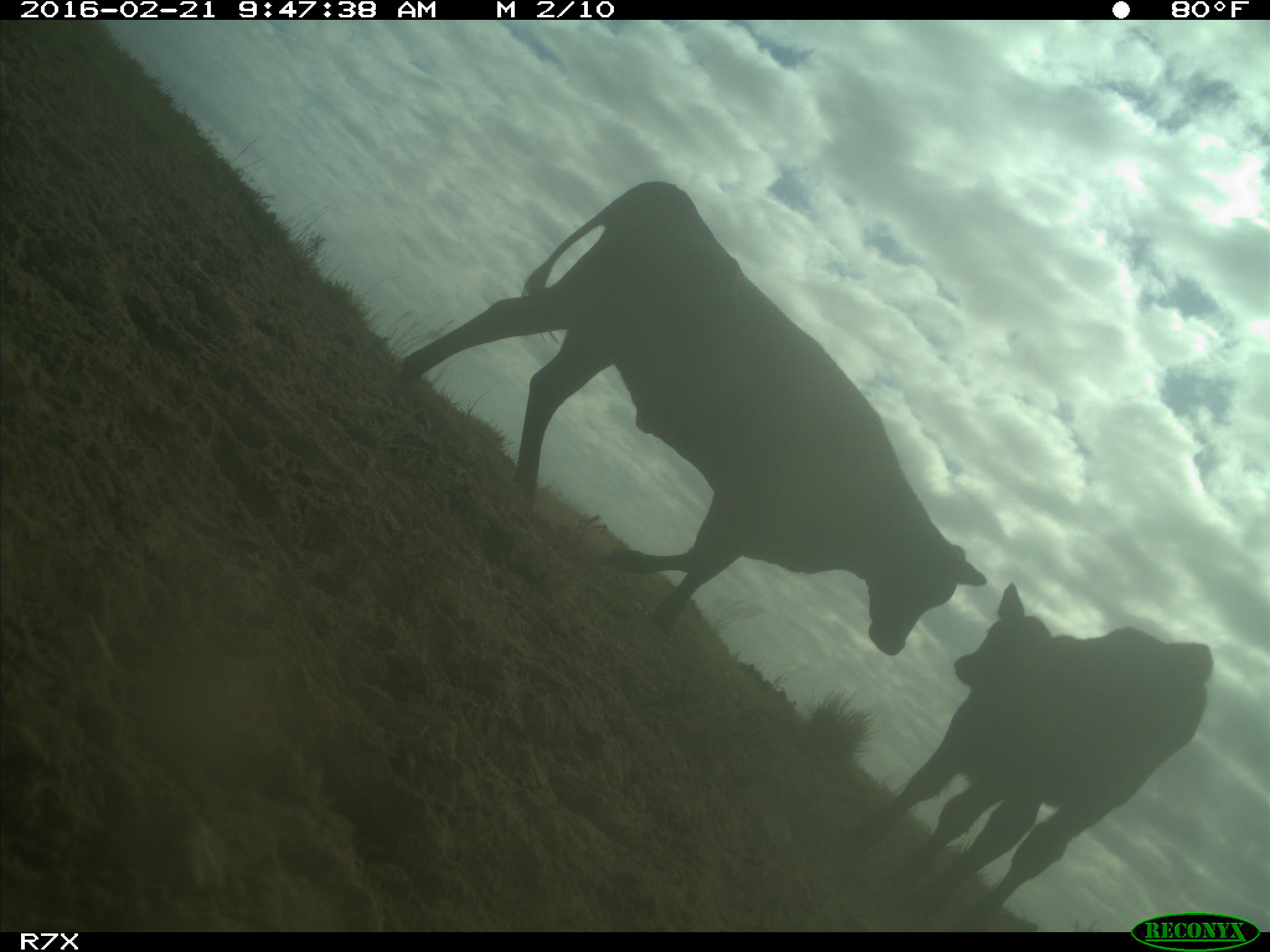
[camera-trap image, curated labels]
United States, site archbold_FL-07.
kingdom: Animalia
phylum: Chordata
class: Mammalia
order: Artiodactyla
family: Bovidae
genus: Bos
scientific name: Bos taurus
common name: domestic cow